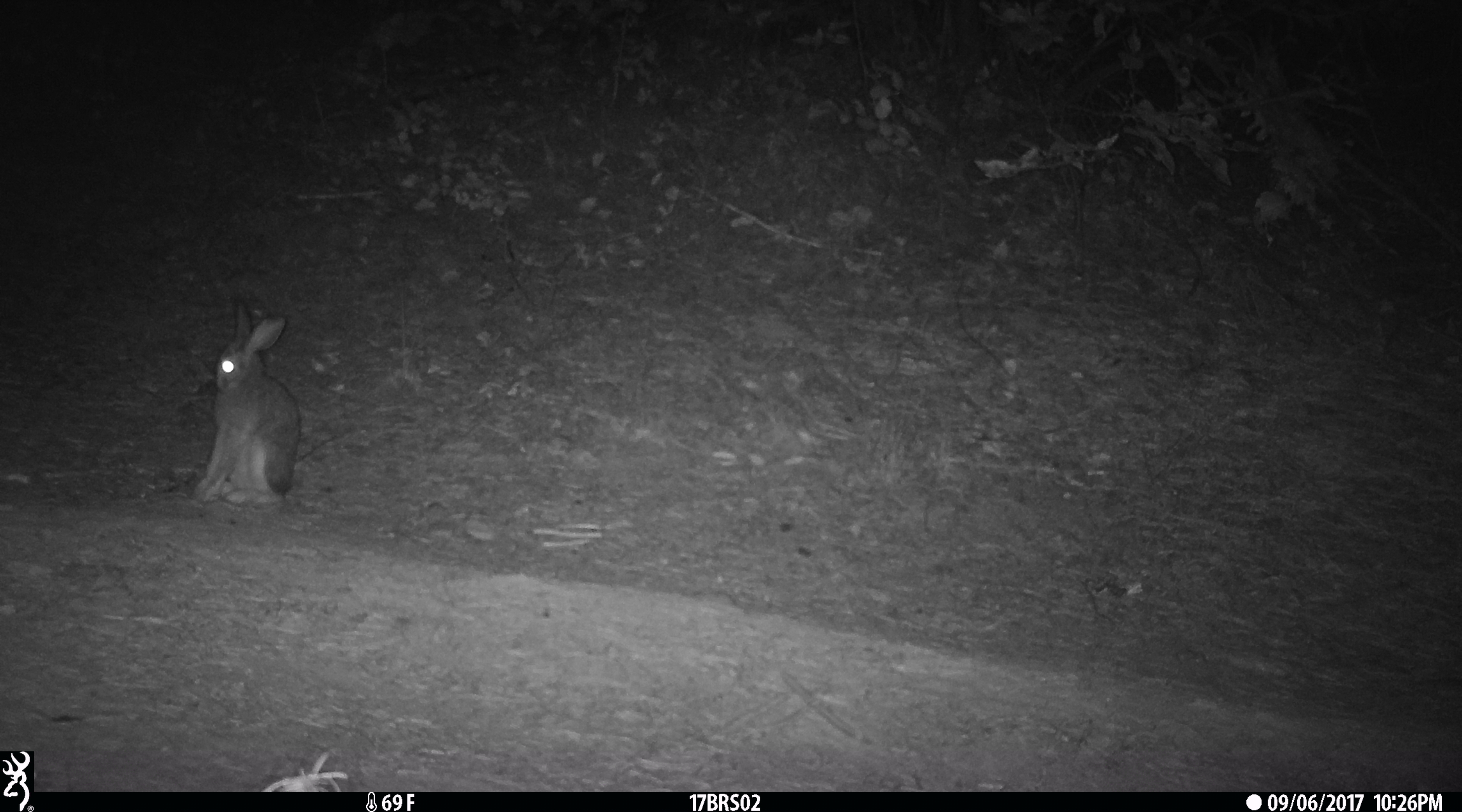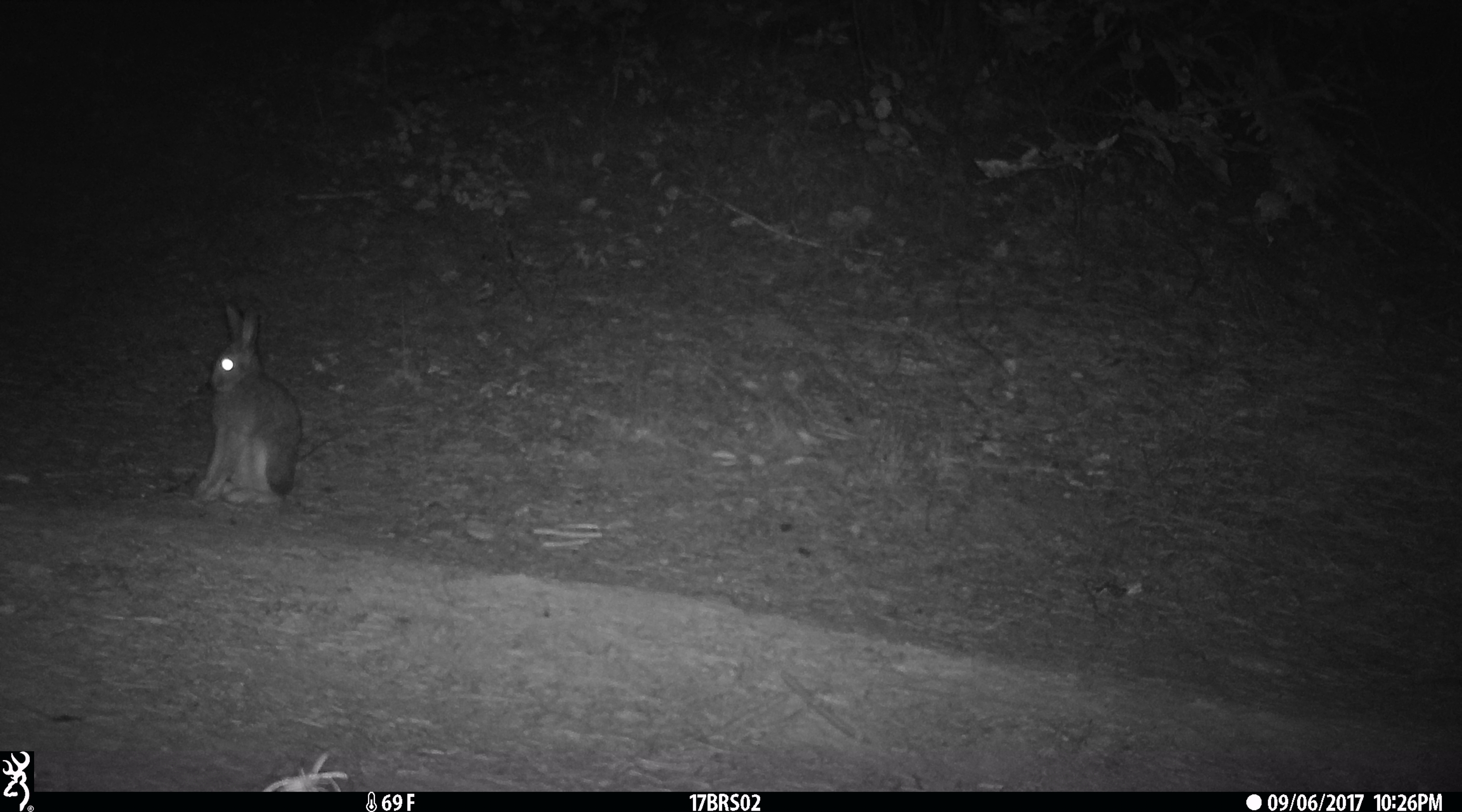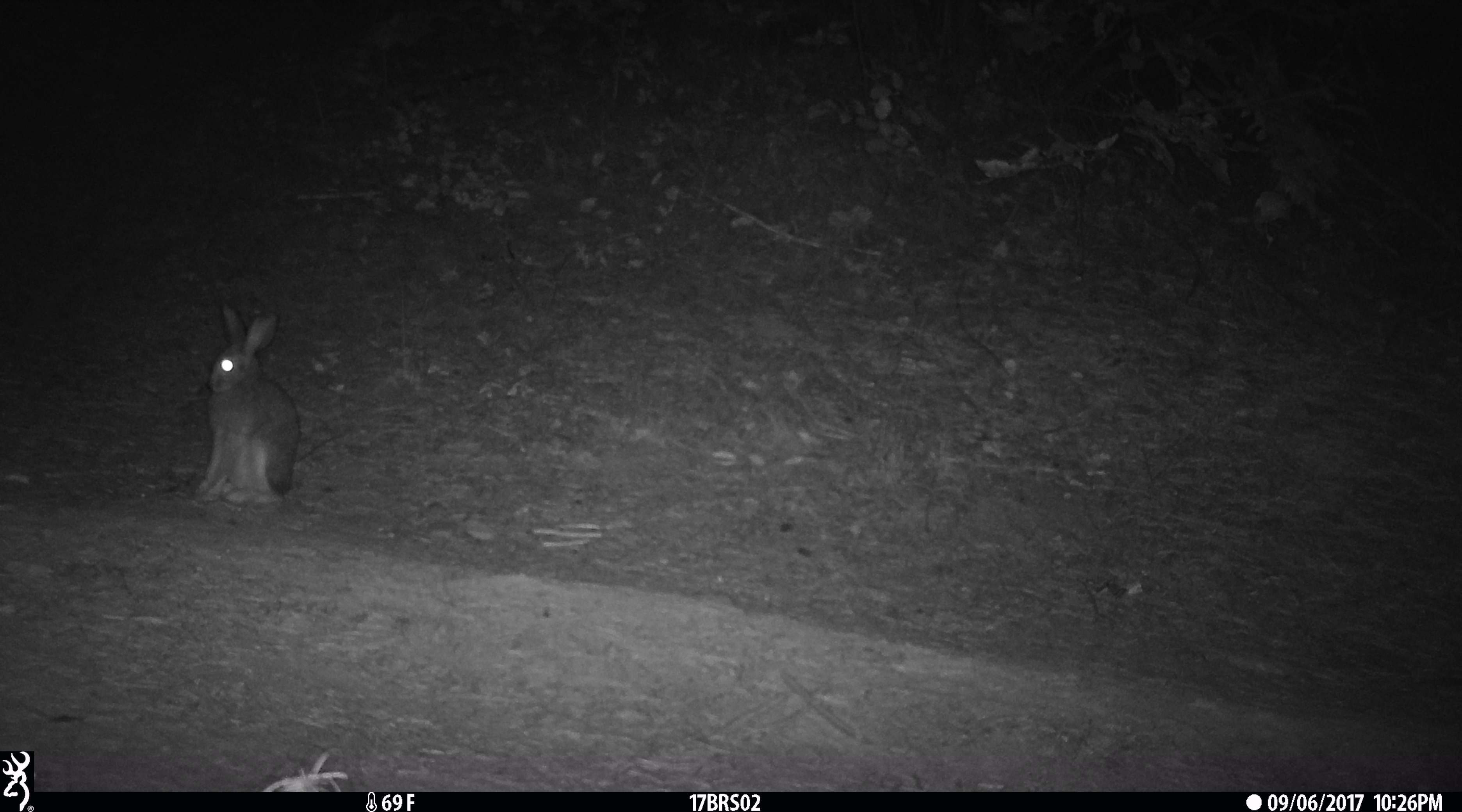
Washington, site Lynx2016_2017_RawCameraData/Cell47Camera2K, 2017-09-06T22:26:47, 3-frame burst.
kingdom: Animalia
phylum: Chordata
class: Mammalia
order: Lagomorpha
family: Leporidae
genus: Lepus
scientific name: Lepus americanus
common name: snowshoe hare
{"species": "Lepus americanus (snowshoe hare)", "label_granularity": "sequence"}